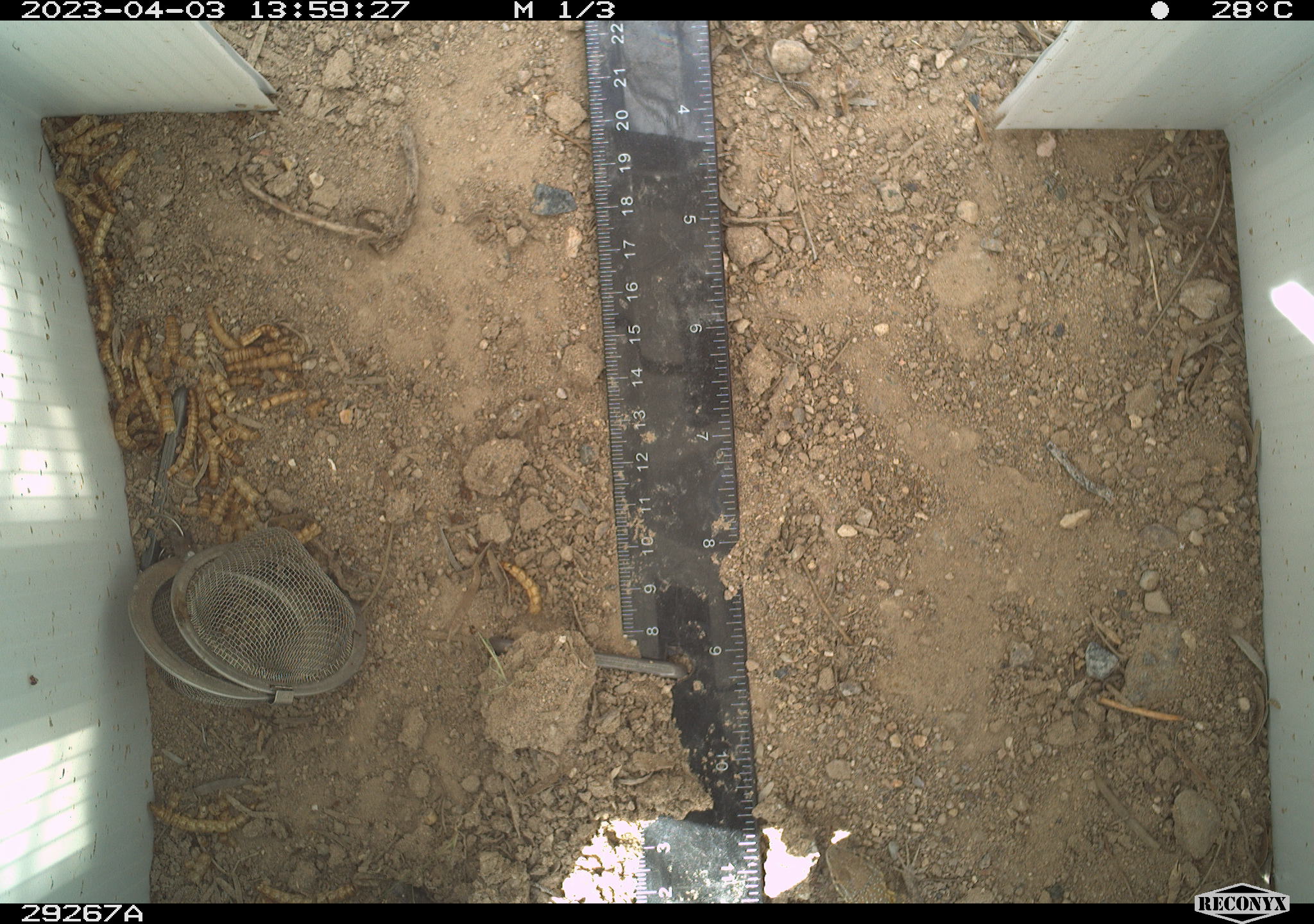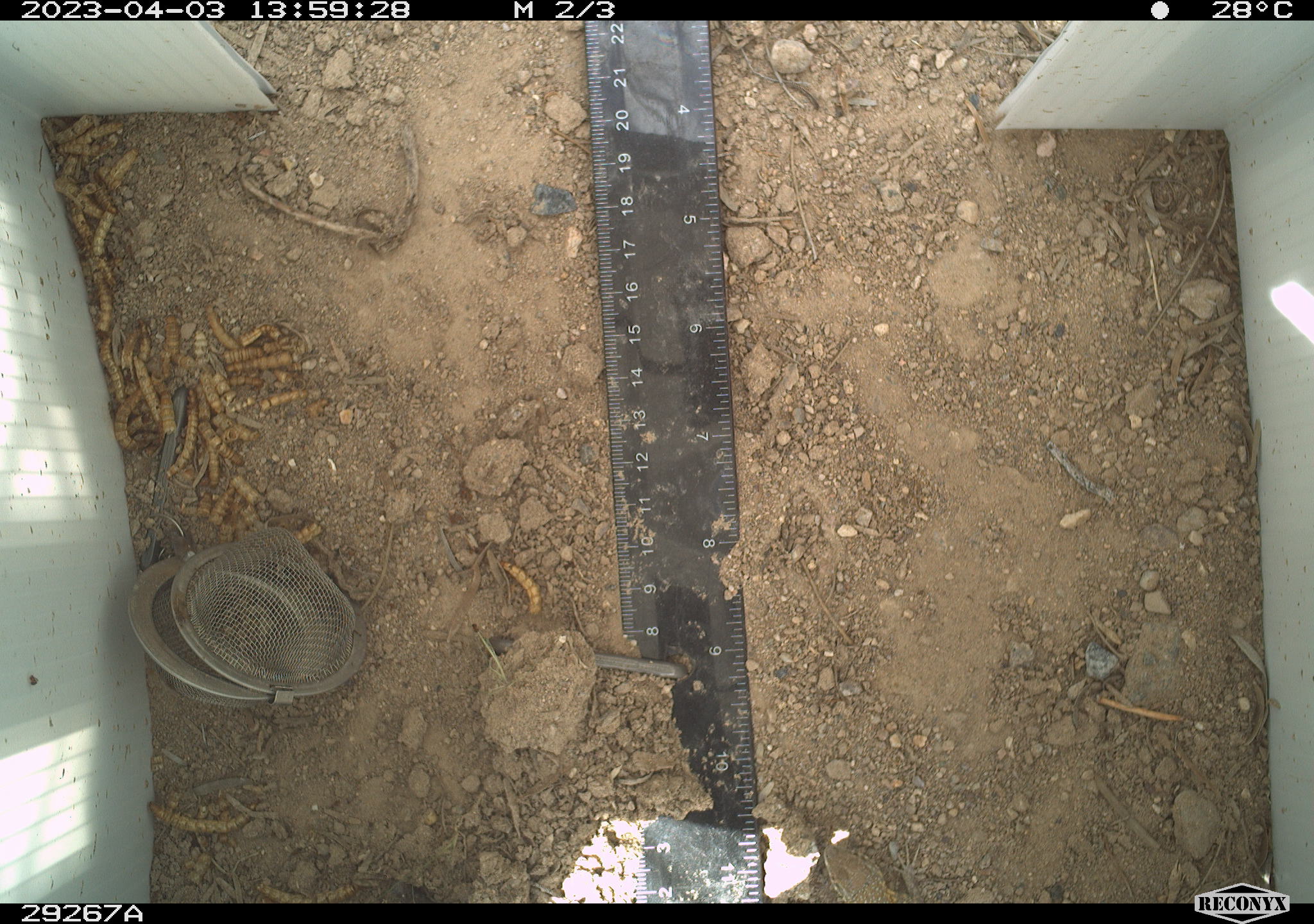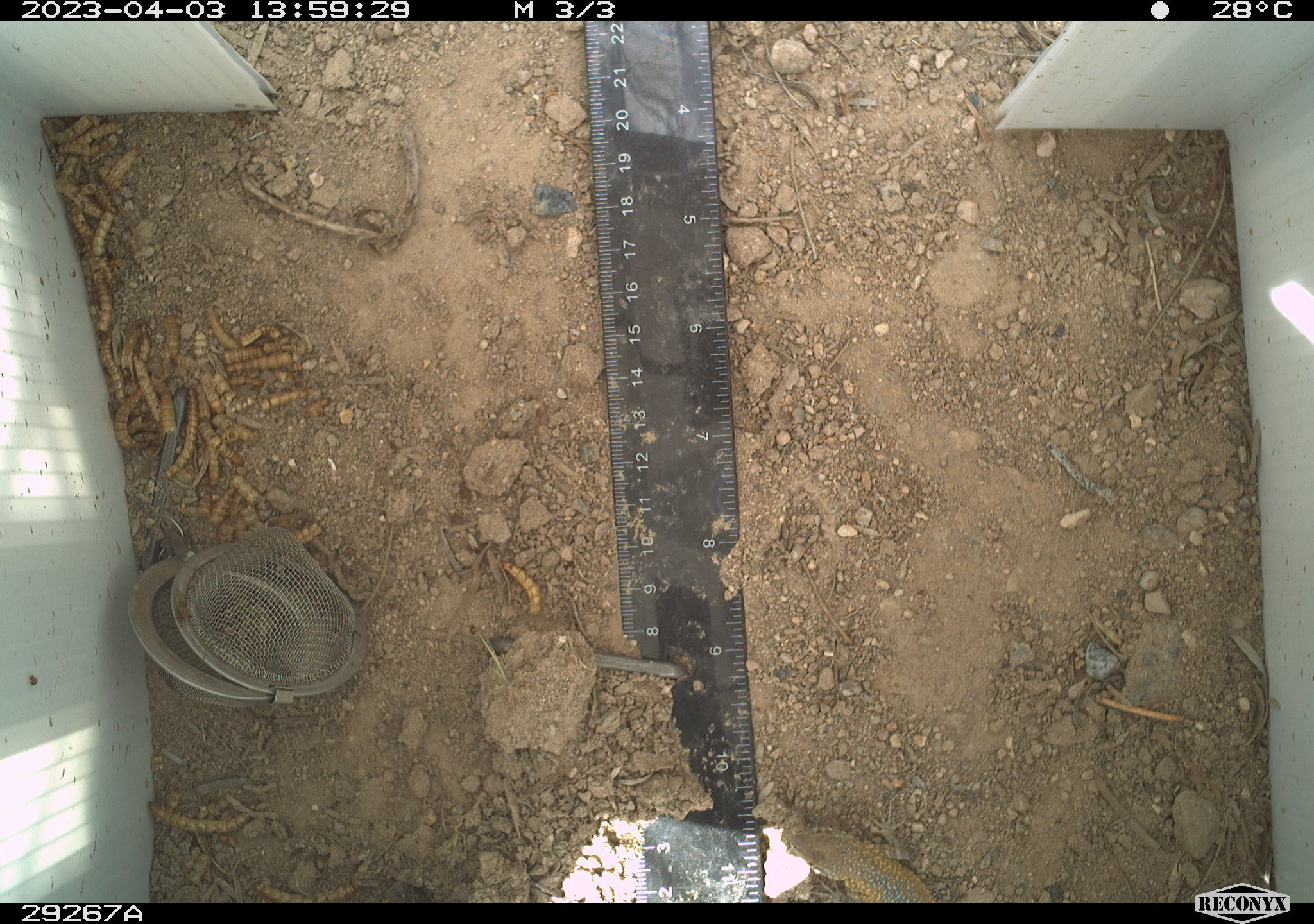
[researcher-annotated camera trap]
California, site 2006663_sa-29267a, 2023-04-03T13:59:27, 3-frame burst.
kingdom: Animalia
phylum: Chordata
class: Reptilia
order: Squamata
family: Phrynosomatidae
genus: Uta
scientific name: Uta stansburiana elegans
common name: western side-blotched lizard